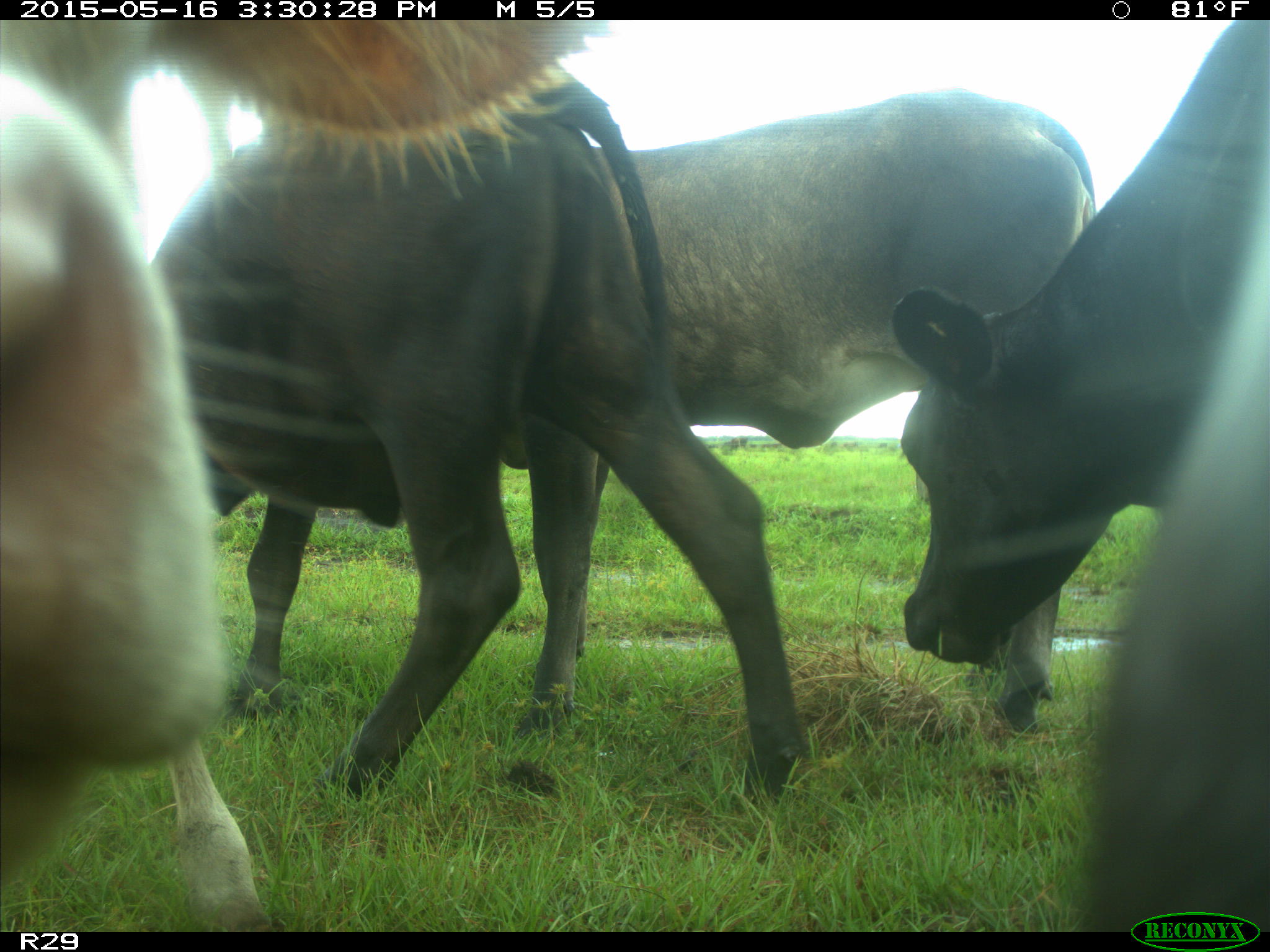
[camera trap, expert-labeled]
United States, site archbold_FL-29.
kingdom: Animalia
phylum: Chordata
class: Mammalia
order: Artiodactyla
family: Bovidae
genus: Bos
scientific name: Bos taurus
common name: domestic cow